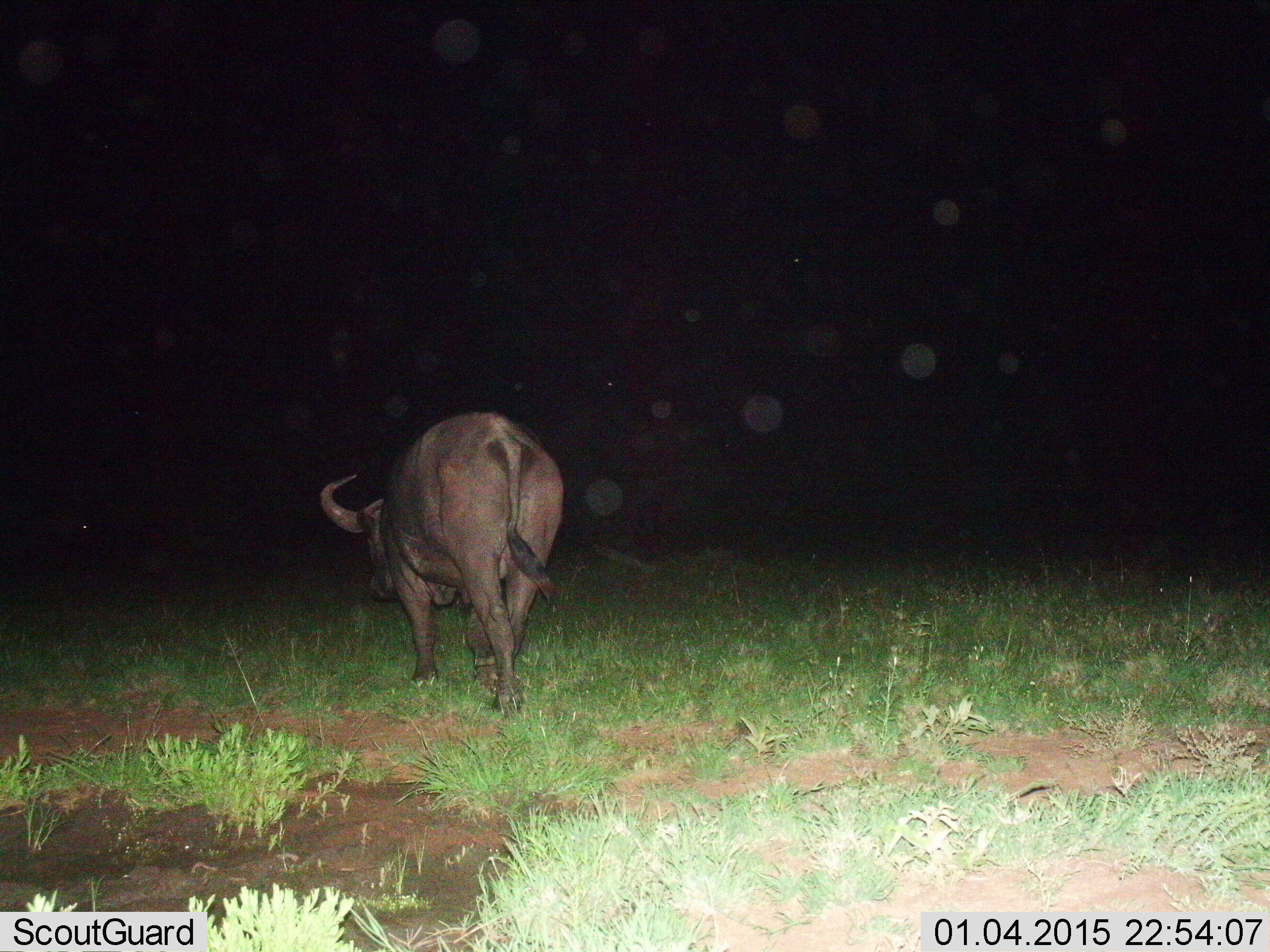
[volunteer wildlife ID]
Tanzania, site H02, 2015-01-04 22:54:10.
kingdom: Animalia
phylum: Chordata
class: Mammalia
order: Artiodactyla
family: Bovidae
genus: Syncerus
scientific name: Syncerus caffer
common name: cape buffalo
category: buffalo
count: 1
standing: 20%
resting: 0%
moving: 80%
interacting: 0%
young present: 0%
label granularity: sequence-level